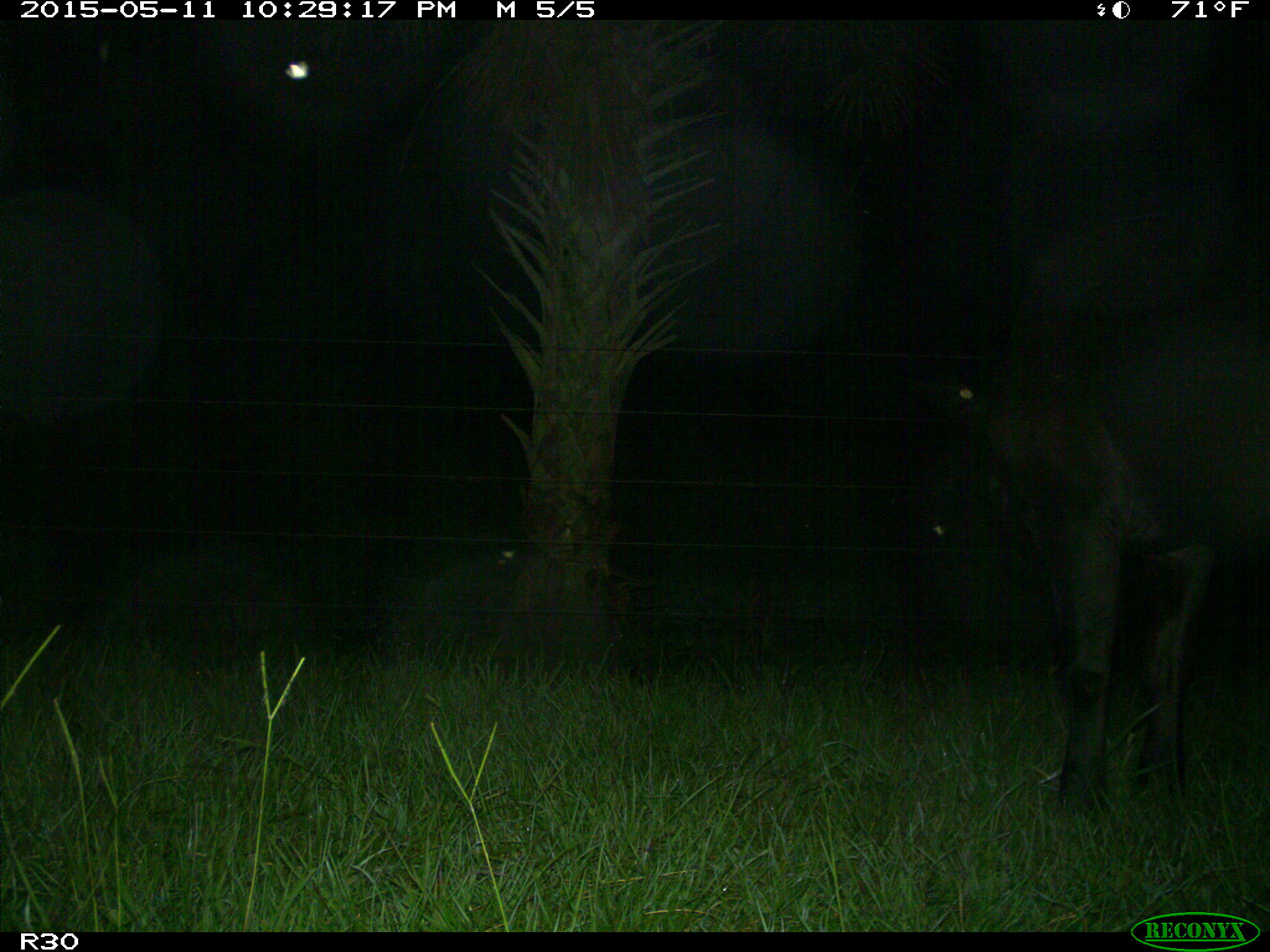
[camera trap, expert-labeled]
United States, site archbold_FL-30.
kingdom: Animalia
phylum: Chordata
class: Mammalia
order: Artiodactyla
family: Bovidae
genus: Bos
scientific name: Bos taurus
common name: domestic cow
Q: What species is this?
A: Bos taurus (domestic cow).